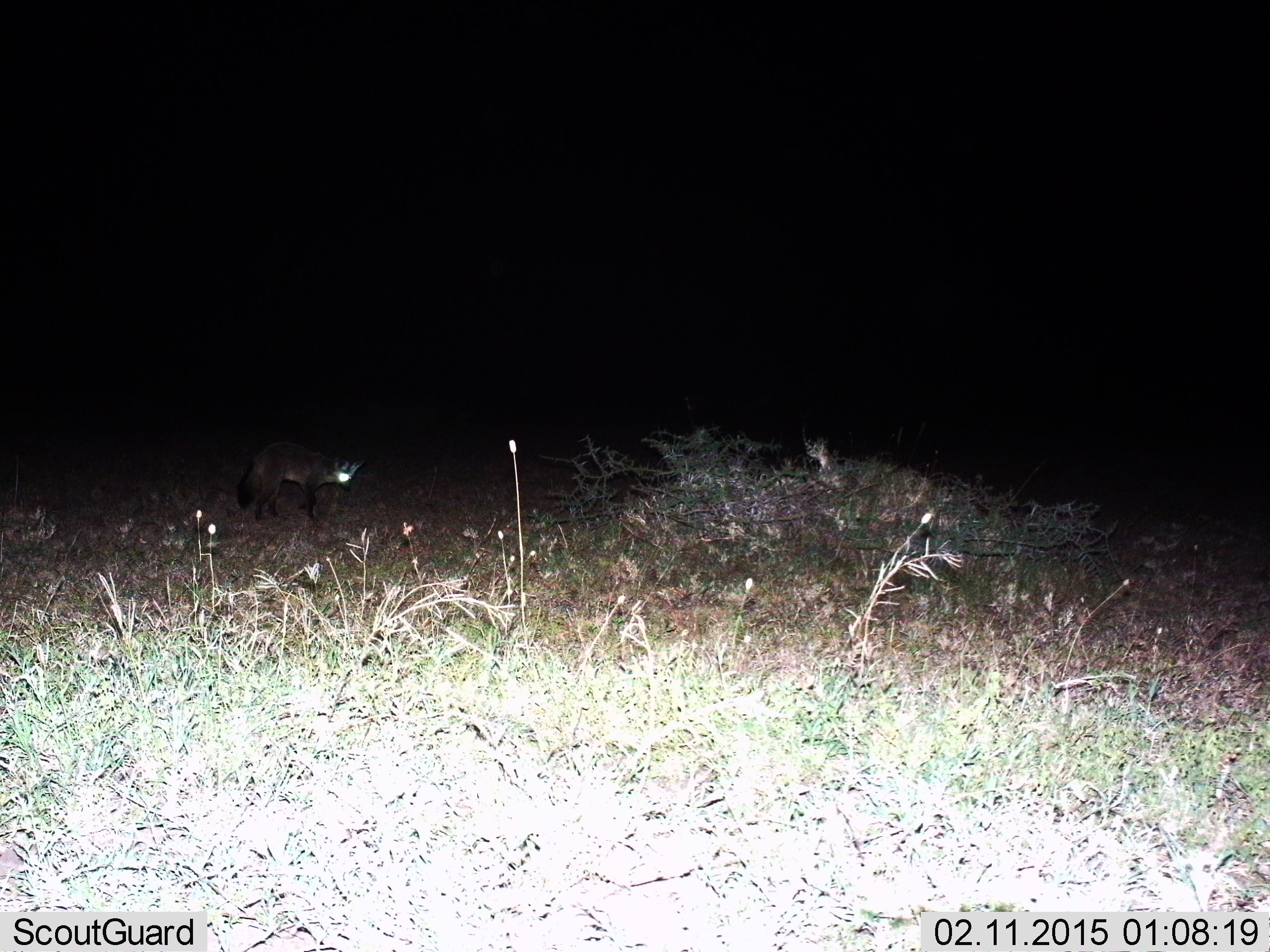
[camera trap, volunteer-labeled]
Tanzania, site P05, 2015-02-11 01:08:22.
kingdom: Animalia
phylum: Chordata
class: Mammalia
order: Carnivora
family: Canidae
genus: Otocyon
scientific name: Otocyon megalotis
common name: bat-eared fox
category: batearedfox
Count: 1.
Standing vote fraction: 80%.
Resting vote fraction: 0%.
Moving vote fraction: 30%.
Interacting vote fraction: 0%.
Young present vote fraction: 10%.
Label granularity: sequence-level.